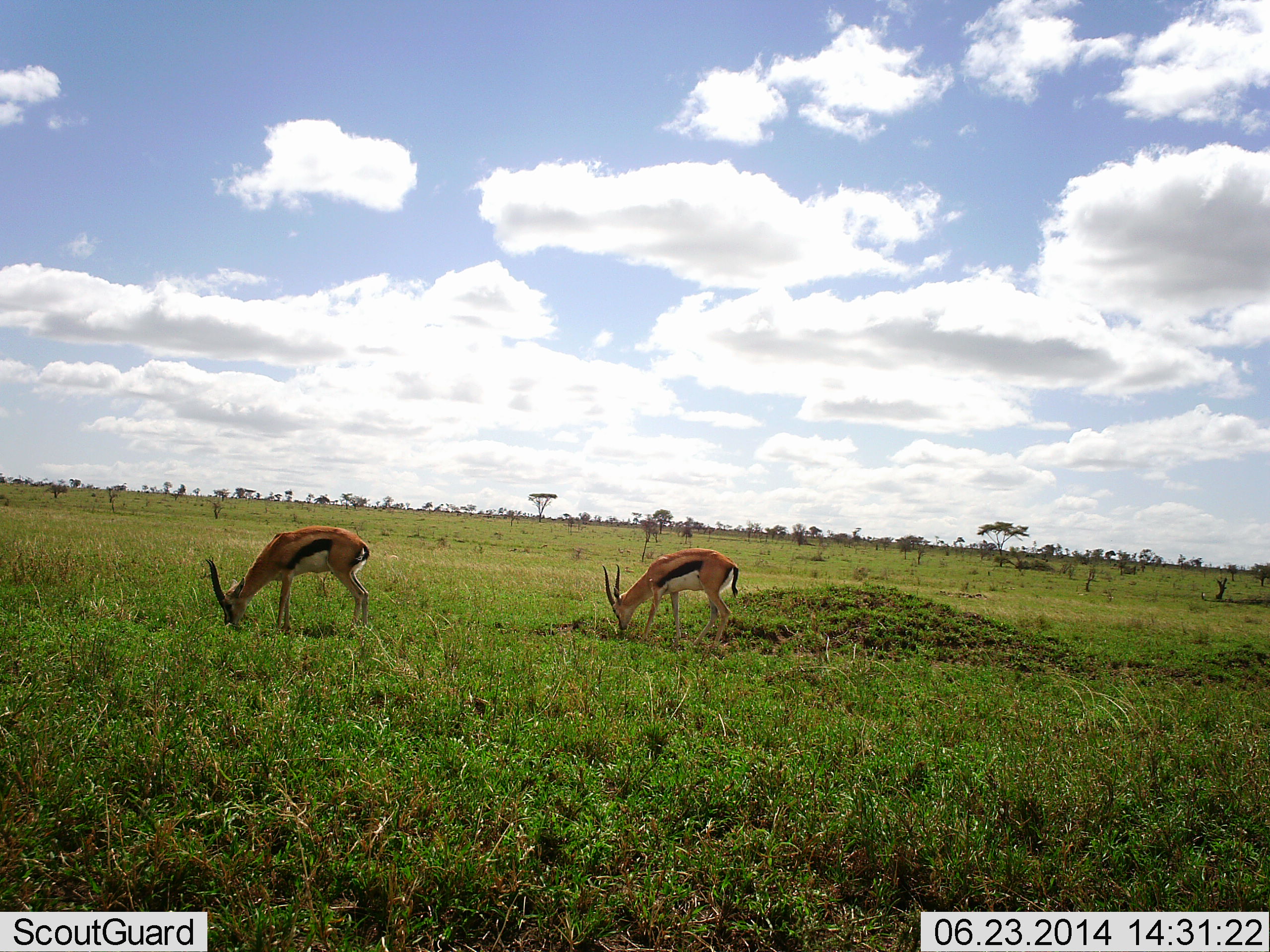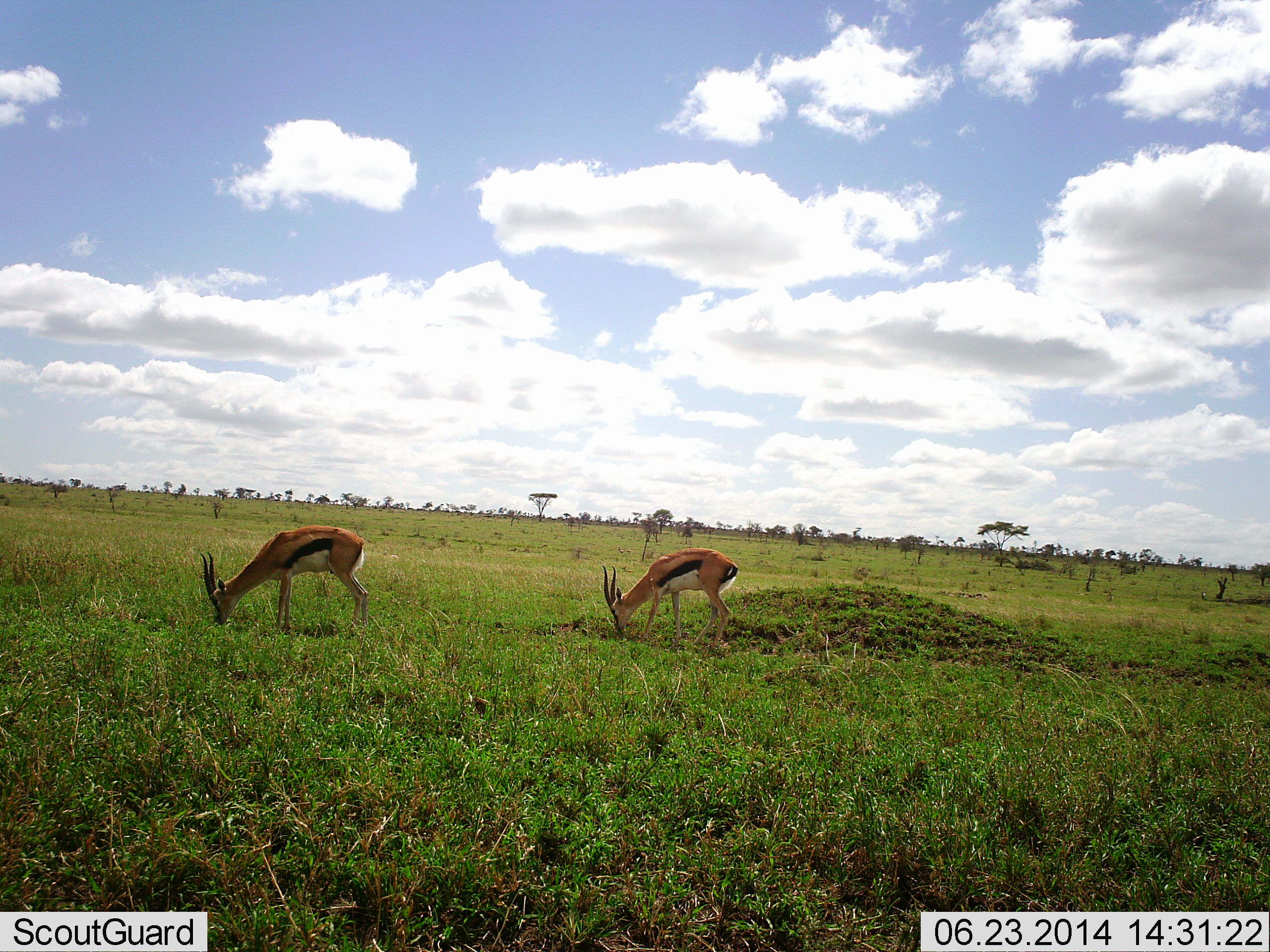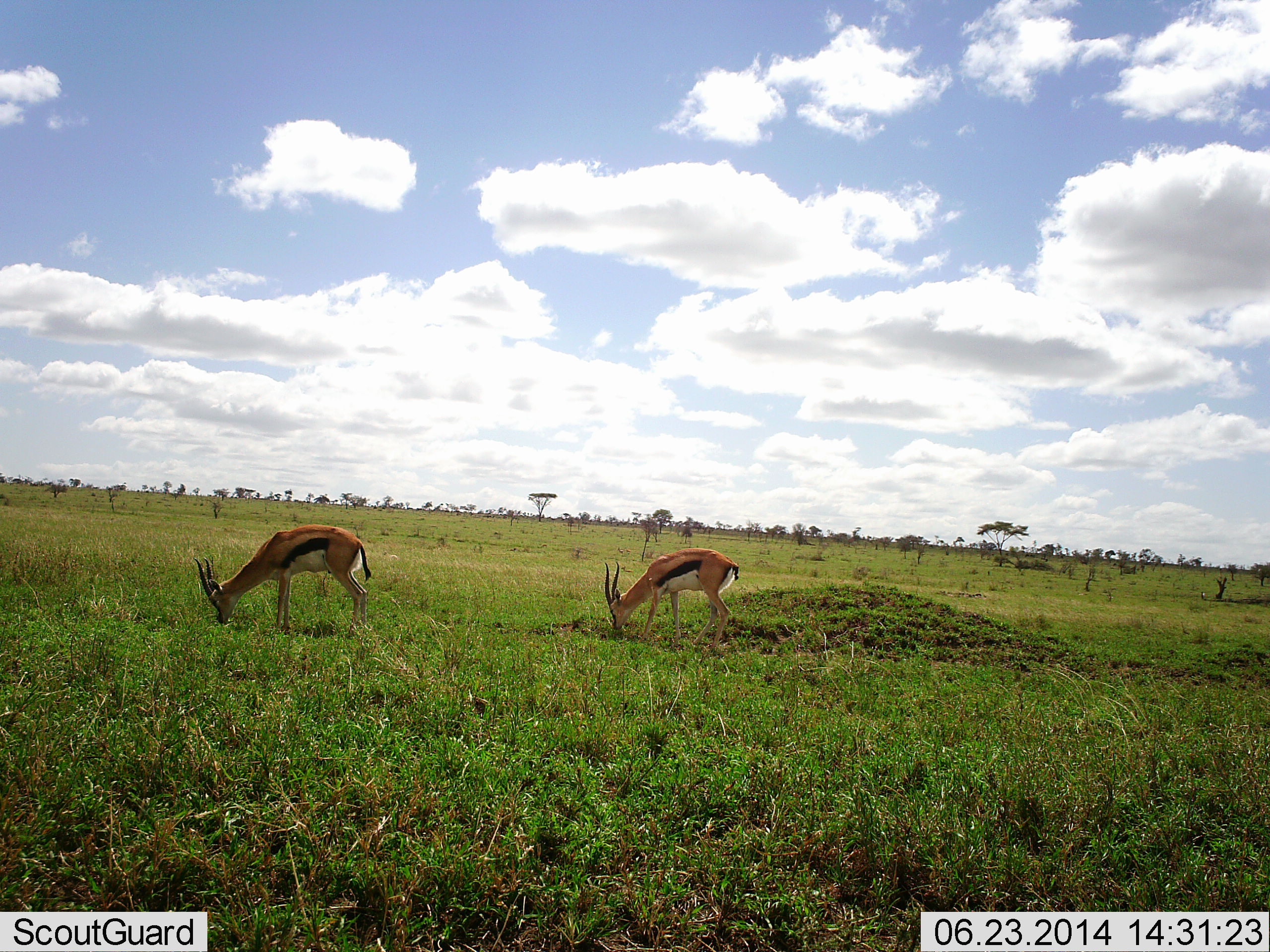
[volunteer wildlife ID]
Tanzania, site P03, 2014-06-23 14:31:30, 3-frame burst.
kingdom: Animalia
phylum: Chordata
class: Mammalia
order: Artiodactyla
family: Bovidae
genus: Eudorcas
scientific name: Eudorcas thomsonii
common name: thomson's gazelle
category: gazellethomsons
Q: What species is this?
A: Gazellethomsons (thomson's gazelle) (Eudorcas thomsonii).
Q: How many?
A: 2.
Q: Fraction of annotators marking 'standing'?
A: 0%.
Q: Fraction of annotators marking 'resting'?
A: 0%.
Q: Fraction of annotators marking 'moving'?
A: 10%.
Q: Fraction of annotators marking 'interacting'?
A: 10%.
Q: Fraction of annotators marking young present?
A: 0%.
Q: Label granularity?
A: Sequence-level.